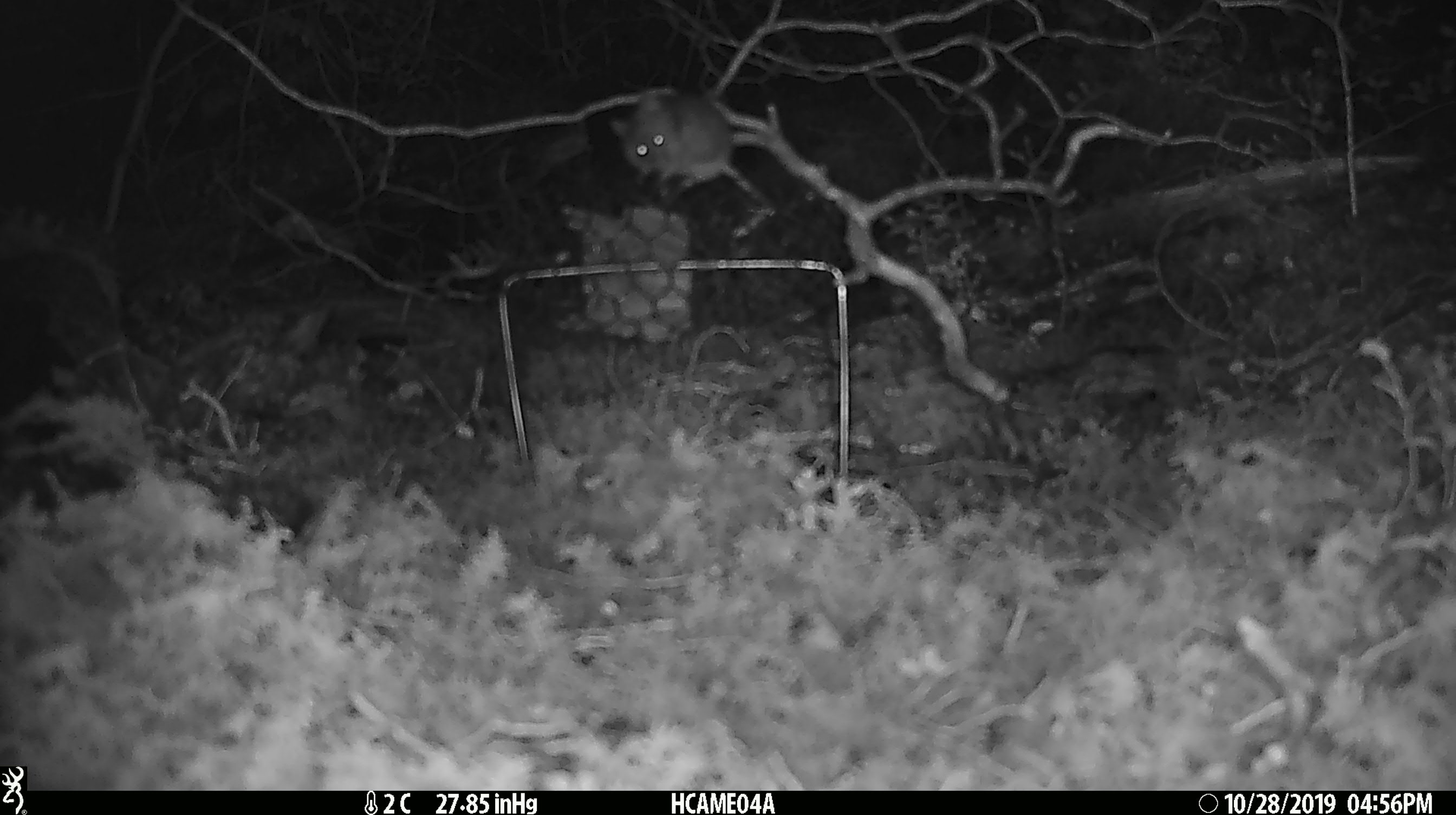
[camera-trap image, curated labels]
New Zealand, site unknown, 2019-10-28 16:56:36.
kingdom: Animalia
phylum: Chordata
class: Mammalia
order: Rodentia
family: Muridae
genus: Mus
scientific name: Mus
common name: mouse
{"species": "mouse (Mus)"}